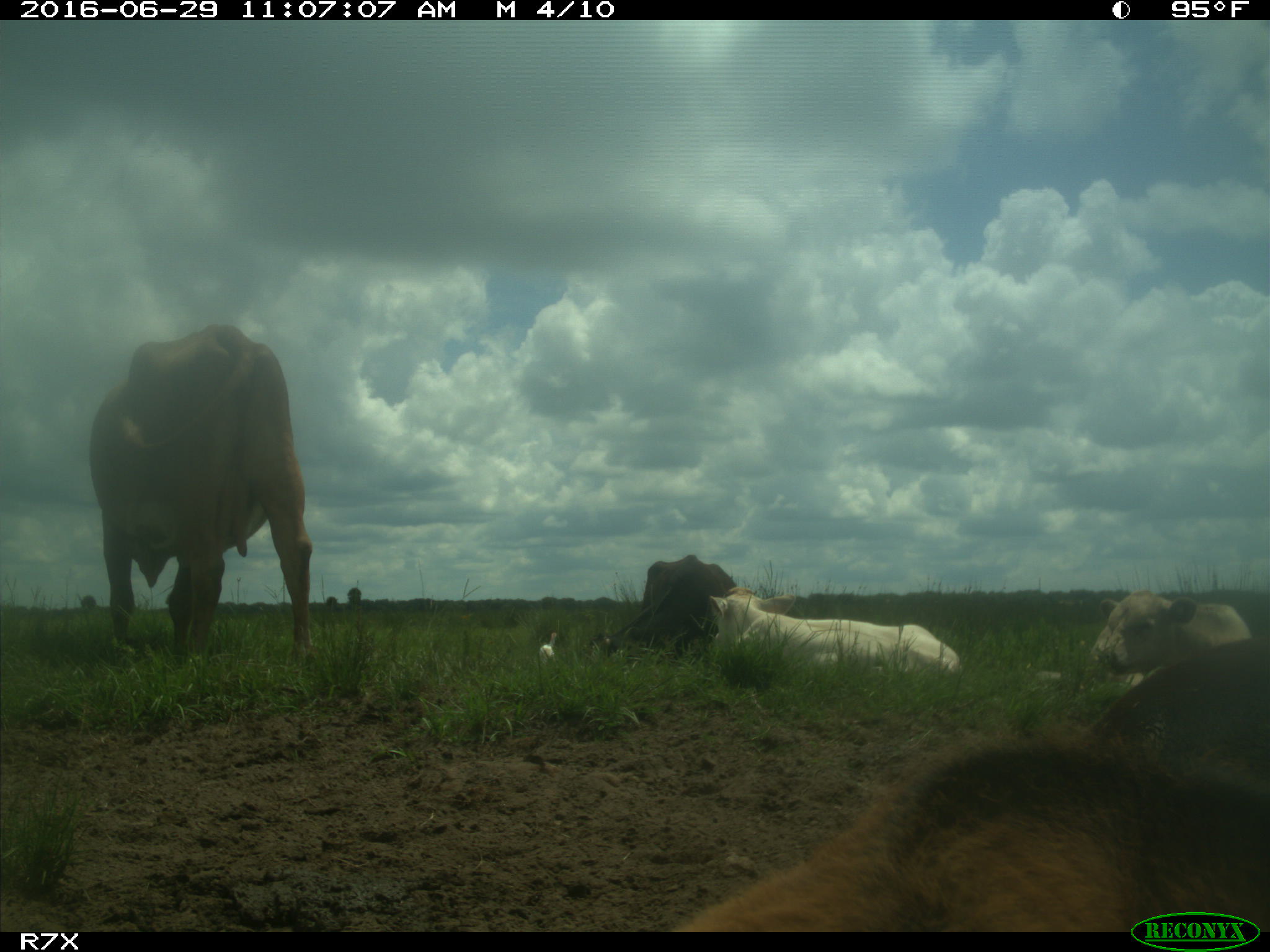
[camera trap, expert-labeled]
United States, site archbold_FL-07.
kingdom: Animalia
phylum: Chordata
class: Mammalia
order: Artiodactyla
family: Bovidae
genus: Bos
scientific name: Bos taurus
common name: domestic cow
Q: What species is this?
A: Bos taurus (domestic cow).